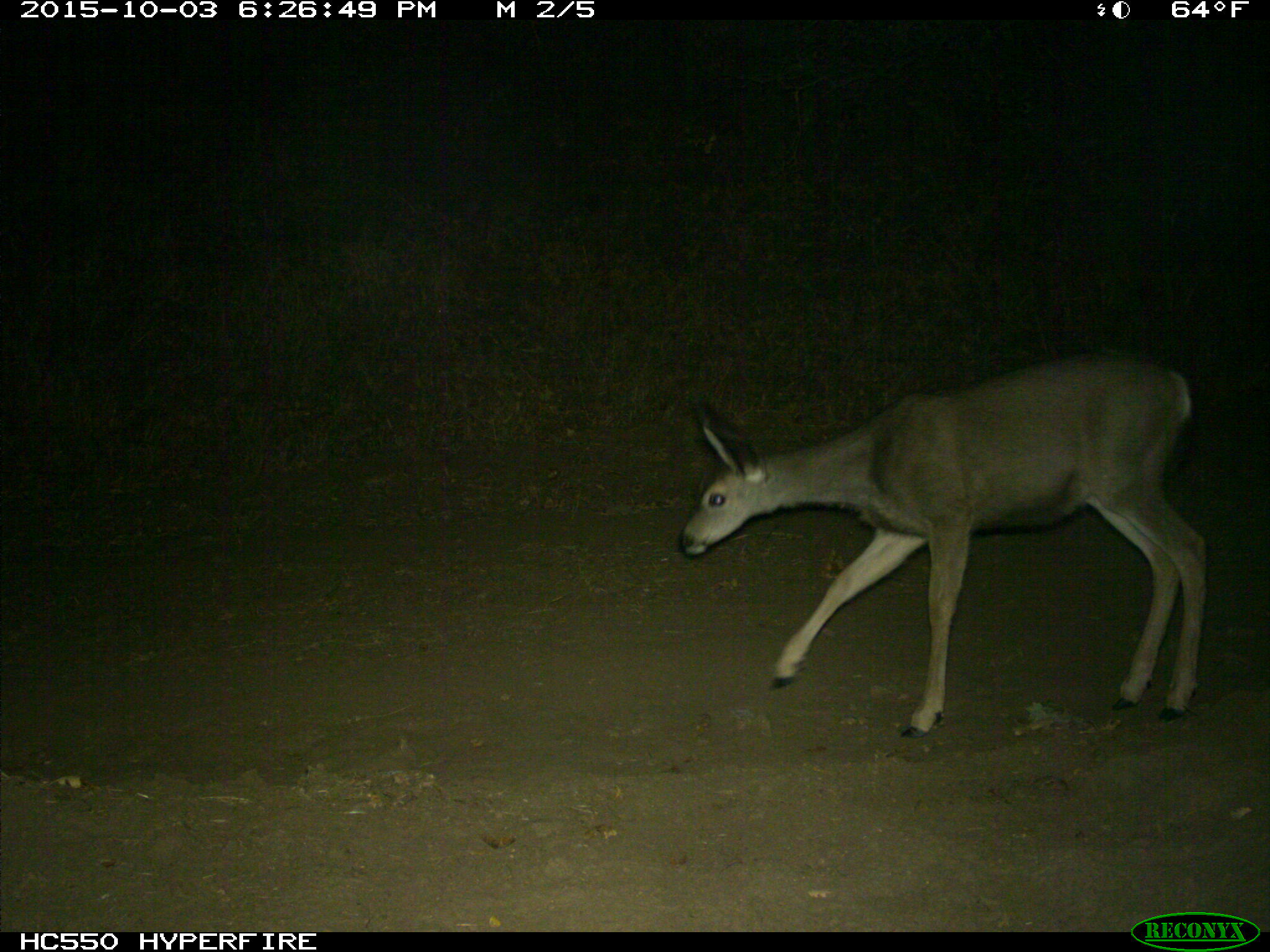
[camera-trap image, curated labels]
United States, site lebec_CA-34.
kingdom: Animalia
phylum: Chordata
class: Mammalia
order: Artiodactyla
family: Cervidae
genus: Odocoileus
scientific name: Odocoileus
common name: deer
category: unidentified deer